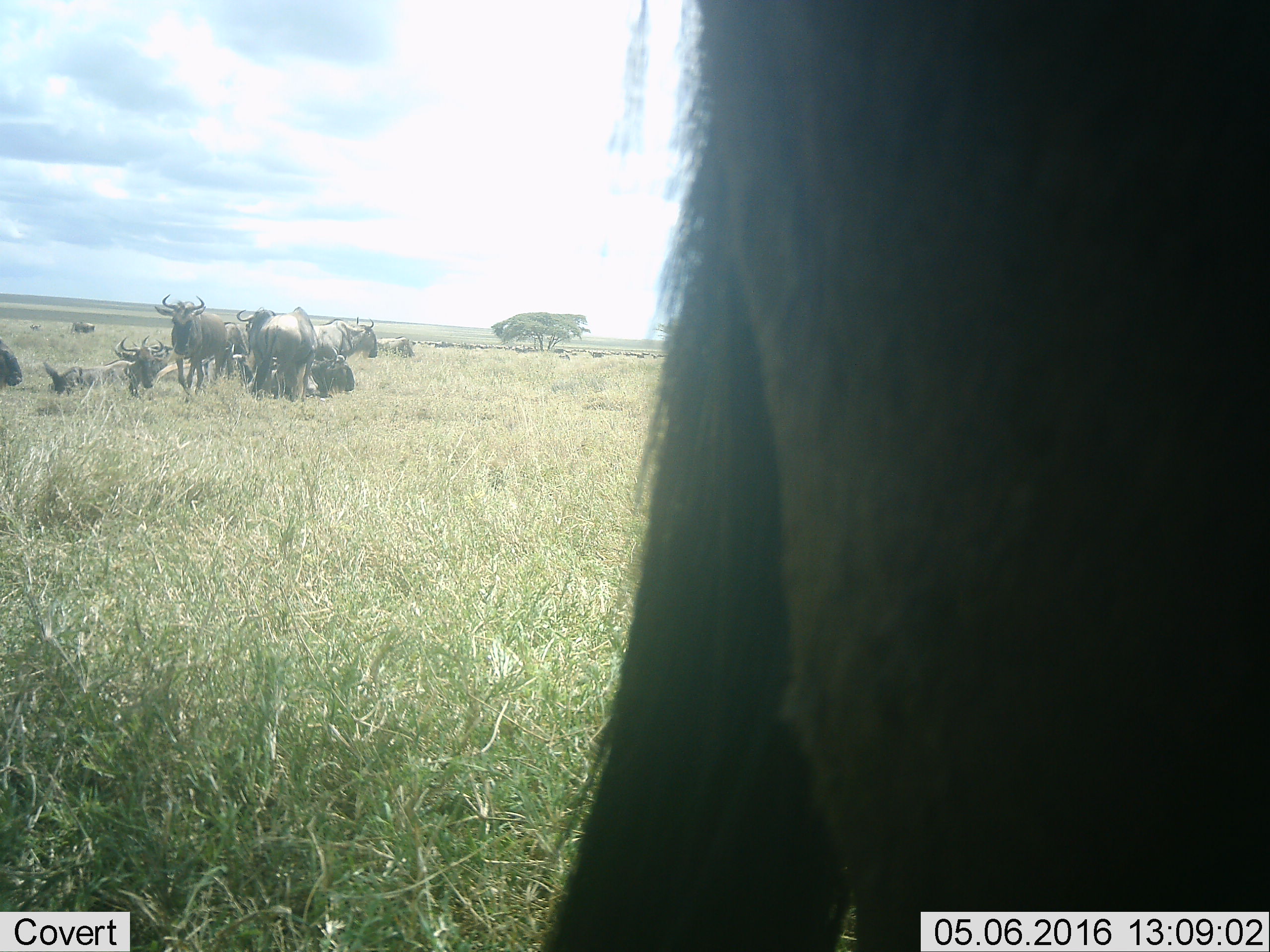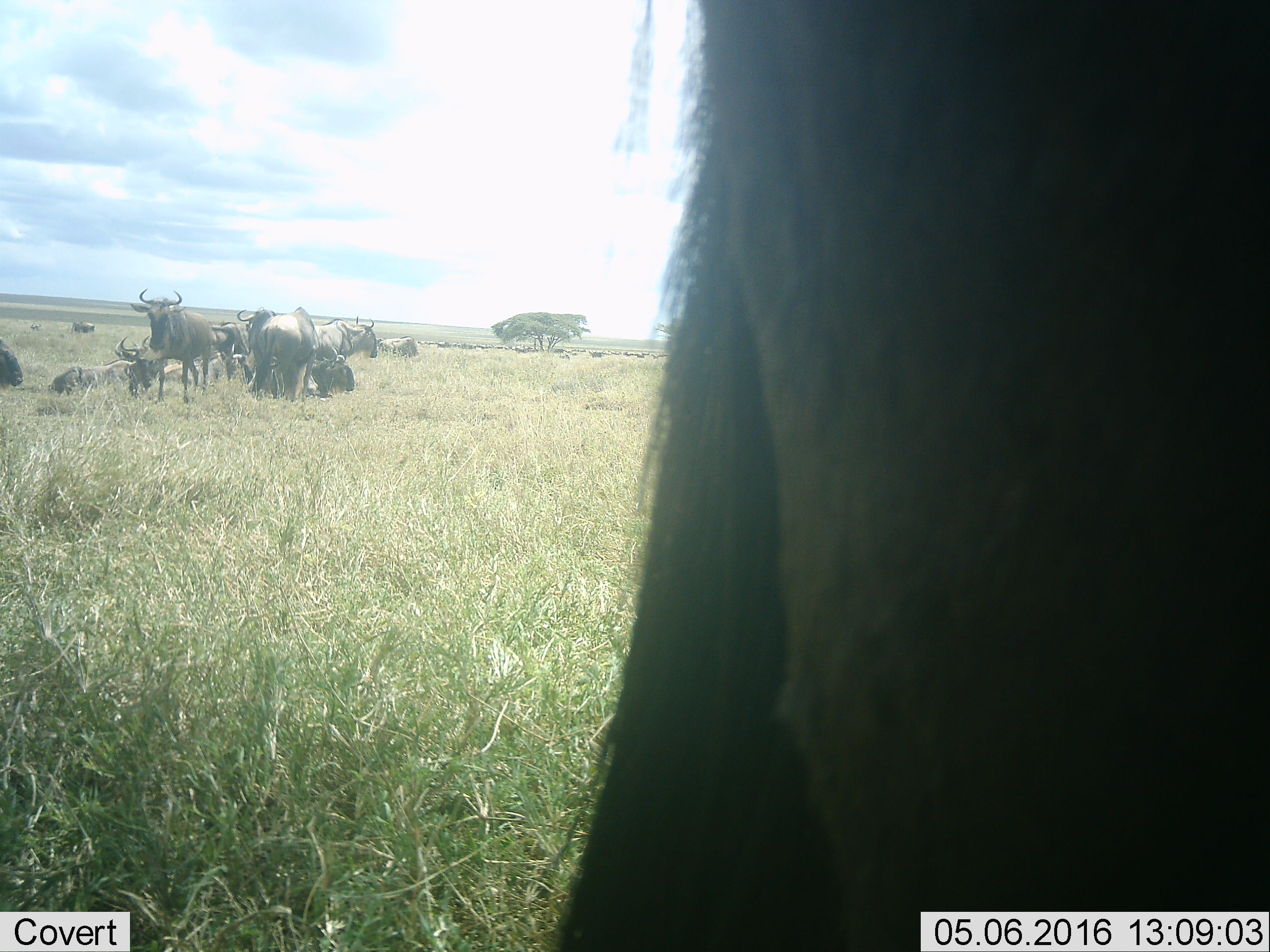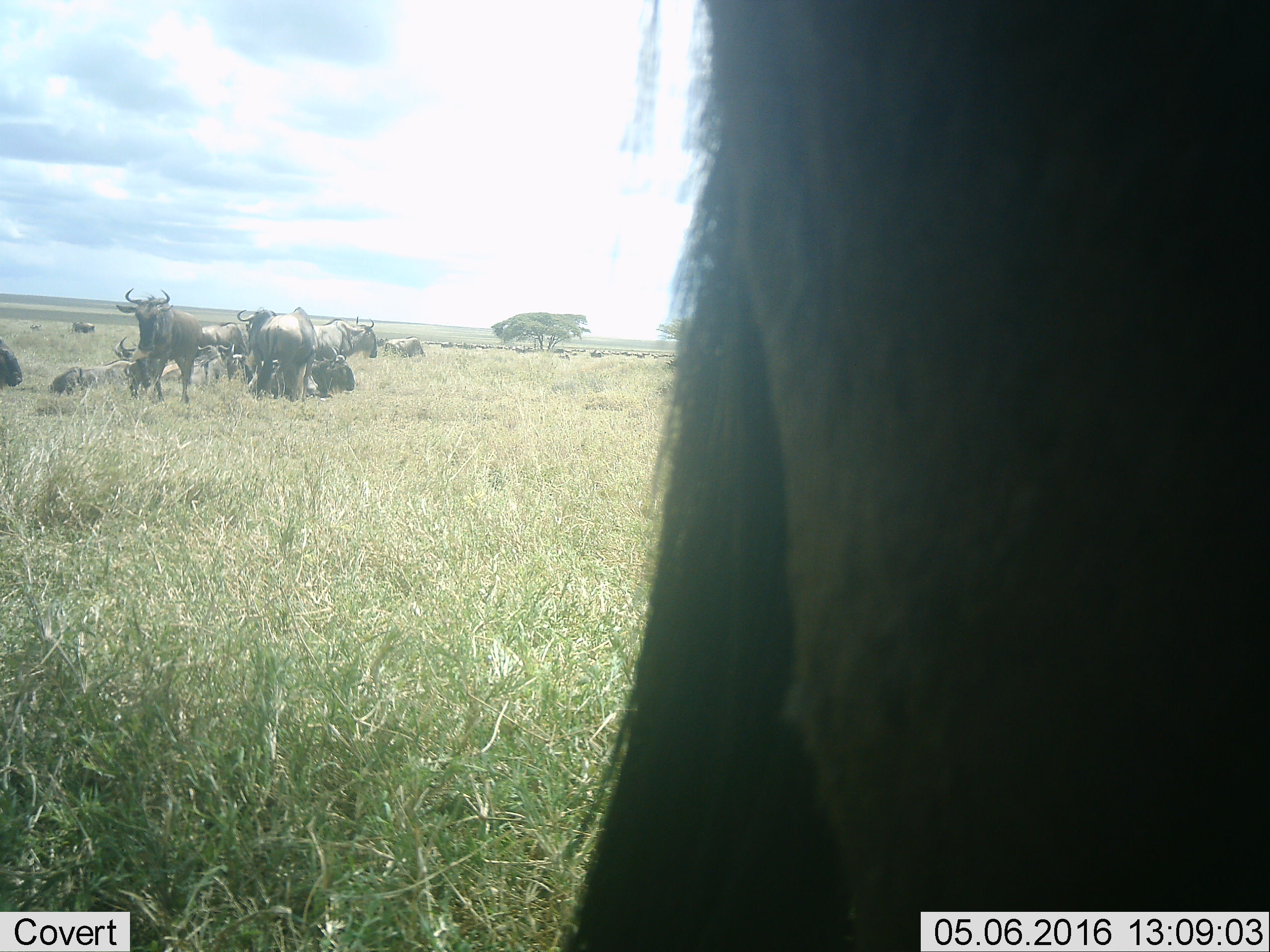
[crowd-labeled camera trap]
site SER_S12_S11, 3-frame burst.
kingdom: Animalia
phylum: Chordata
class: Mammalia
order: Artiodactyla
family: Bovidae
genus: Connochaetes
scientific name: Connochaetes taurinus taurinus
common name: blue wildebeest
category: wildebeestblue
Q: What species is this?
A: Wildebeestblue (blue wildebeest) (Connochaetes taurinus taurinus).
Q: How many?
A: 11-50.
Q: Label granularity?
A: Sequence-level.